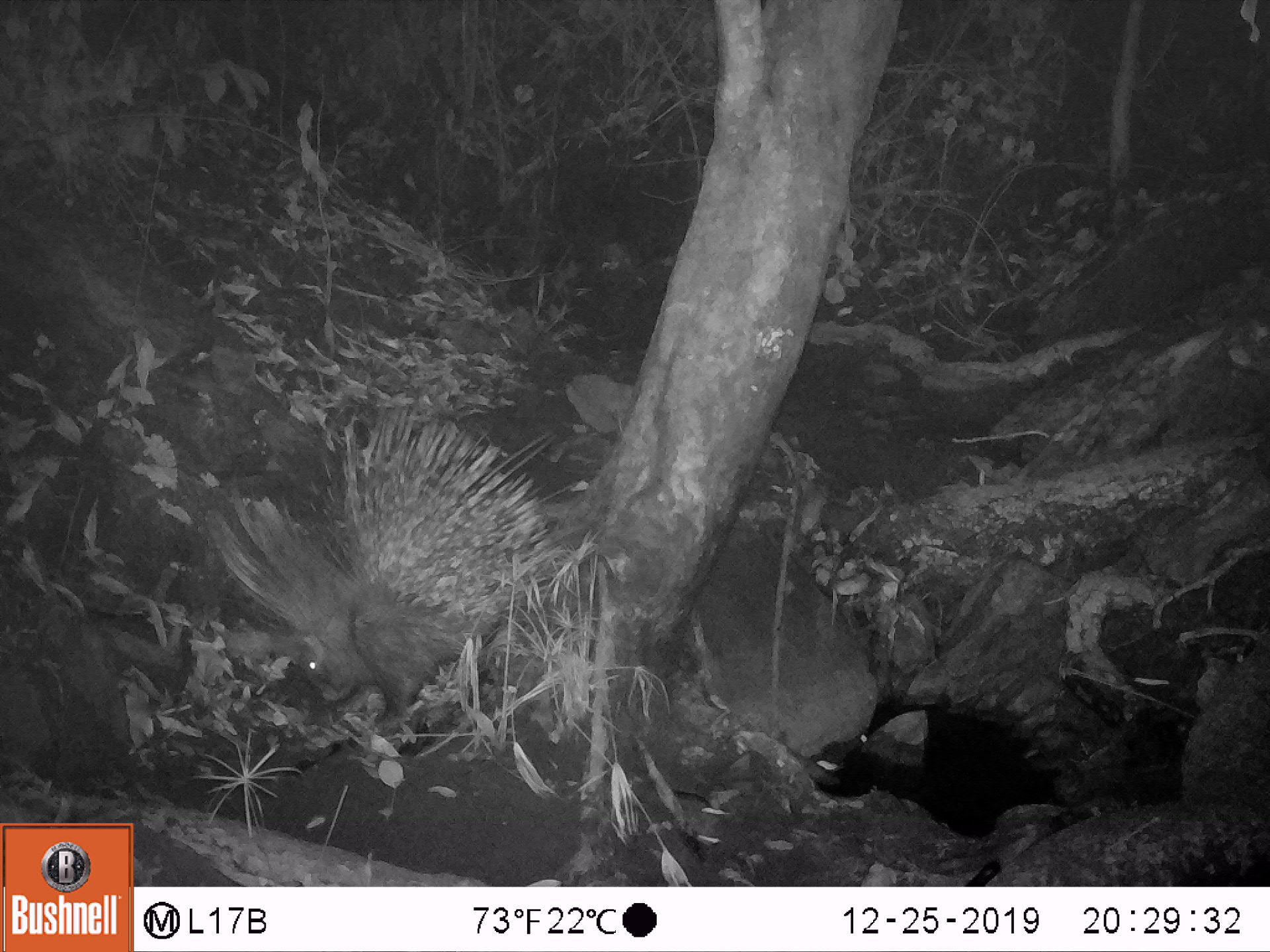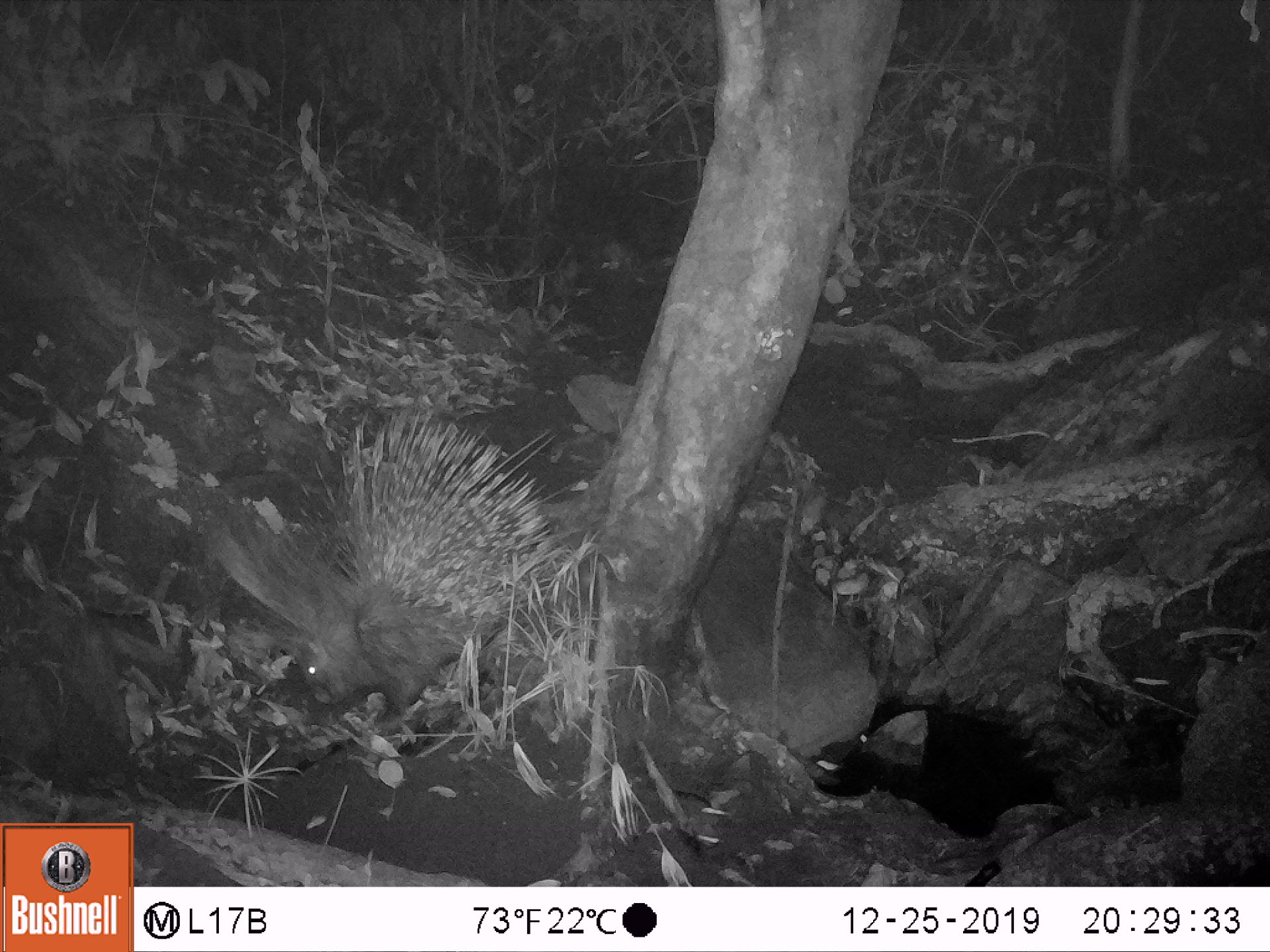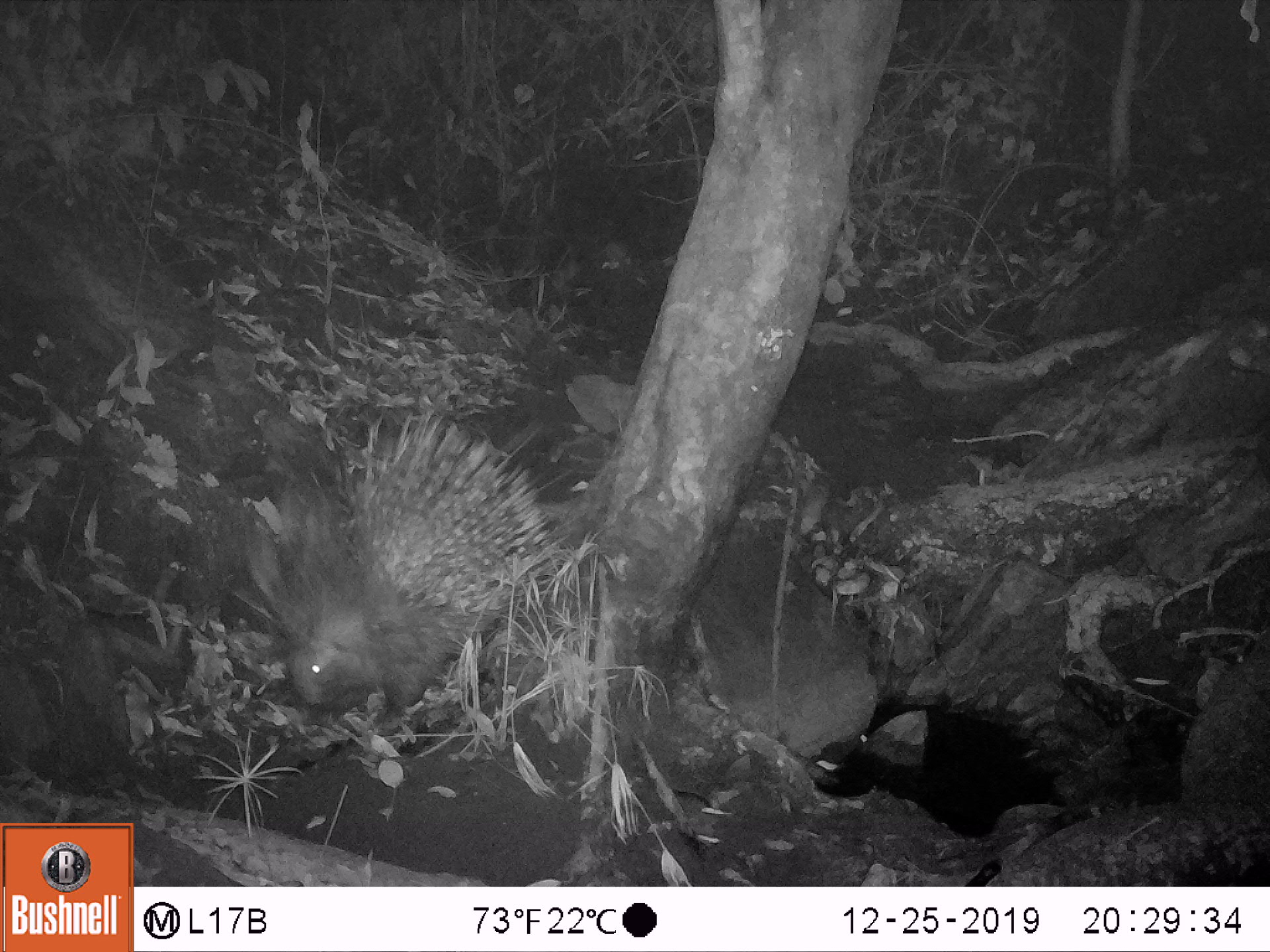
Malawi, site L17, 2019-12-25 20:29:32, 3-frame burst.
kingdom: Animalia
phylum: Chordata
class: Mammalia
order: Rodentia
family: Hystricidae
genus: Hystrix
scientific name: Hystrix africaeaustralis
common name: cape porcupine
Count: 1.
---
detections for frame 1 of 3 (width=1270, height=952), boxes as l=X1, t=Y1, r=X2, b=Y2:
cape porcupine: l=196, t=402, r=578, b=732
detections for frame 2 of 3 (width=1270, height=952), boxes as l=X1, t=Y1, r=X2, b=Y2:
cape porcupine: l=199, t=420, r=590, b=722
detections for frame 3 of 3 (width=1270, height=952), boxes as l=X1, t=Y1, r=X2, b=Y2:
cape porcupine: l=270, t=401, r=555, b=722